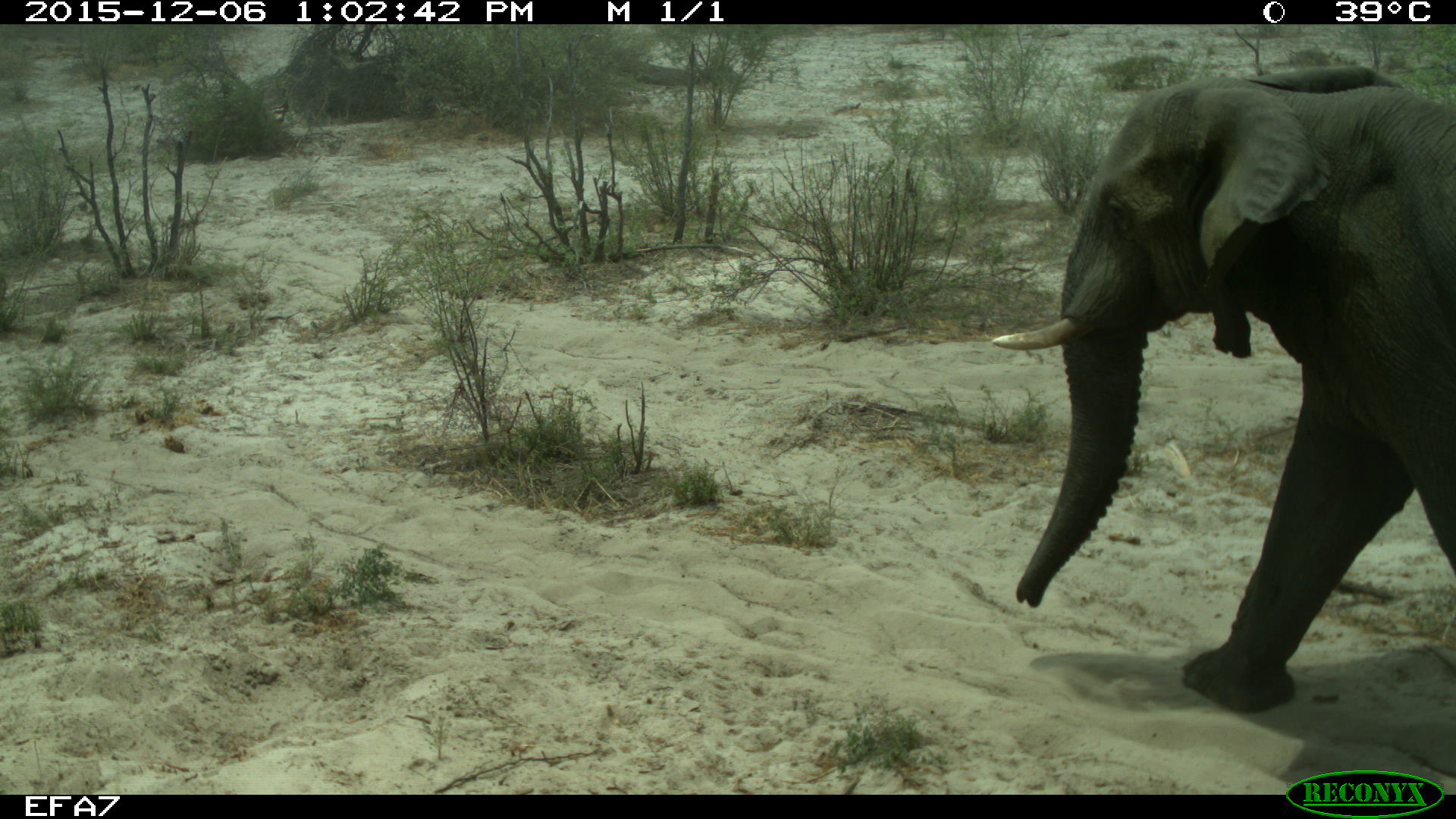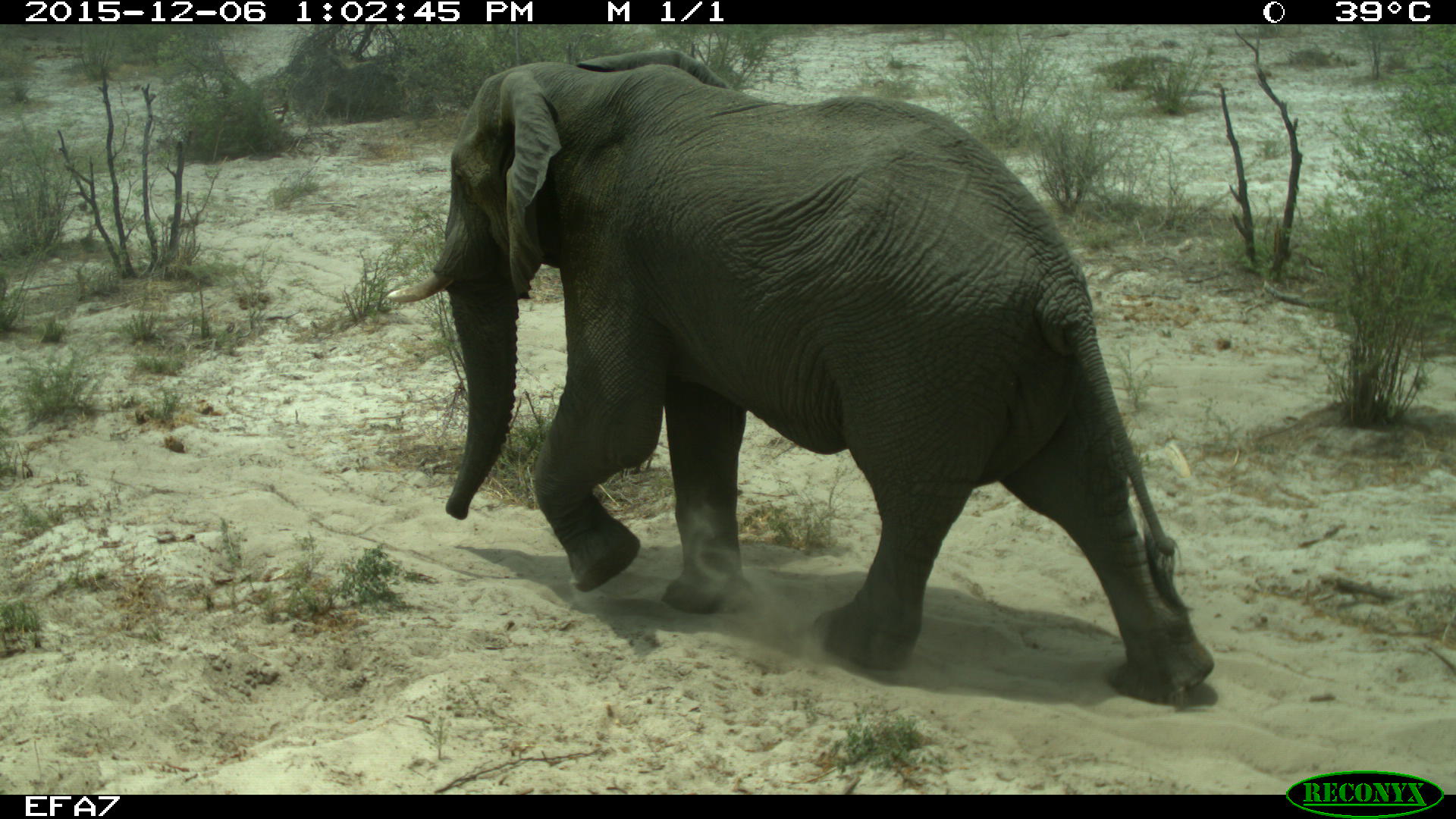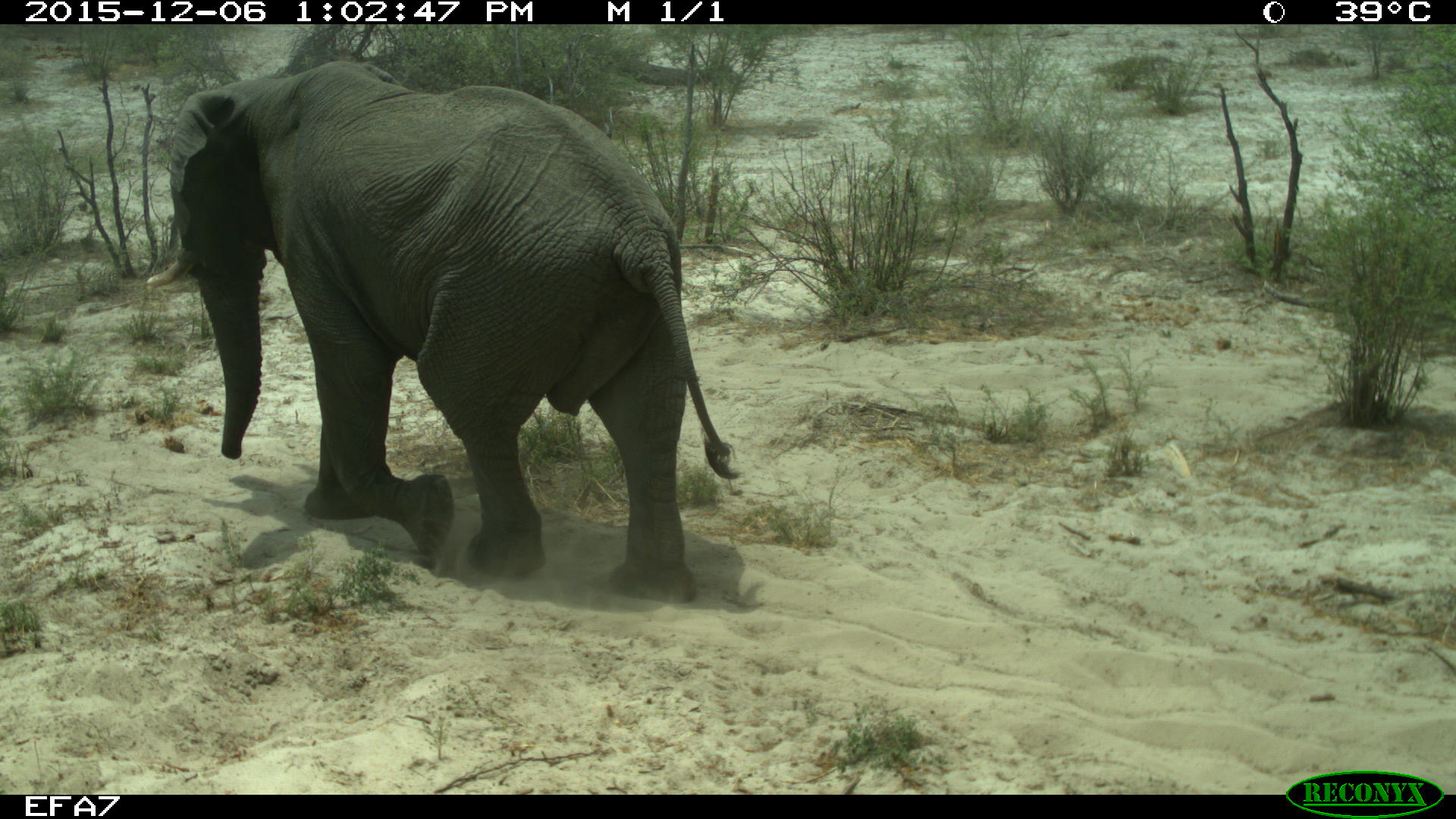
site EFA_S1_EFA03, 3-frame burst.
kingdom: Animalia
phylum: Chordata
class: Mammalia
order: Proboscidea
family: Elephantidae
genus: Loxodonta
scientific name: Loxodonta africana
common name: african bush elephant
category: elephant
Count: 1.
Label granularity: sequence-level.